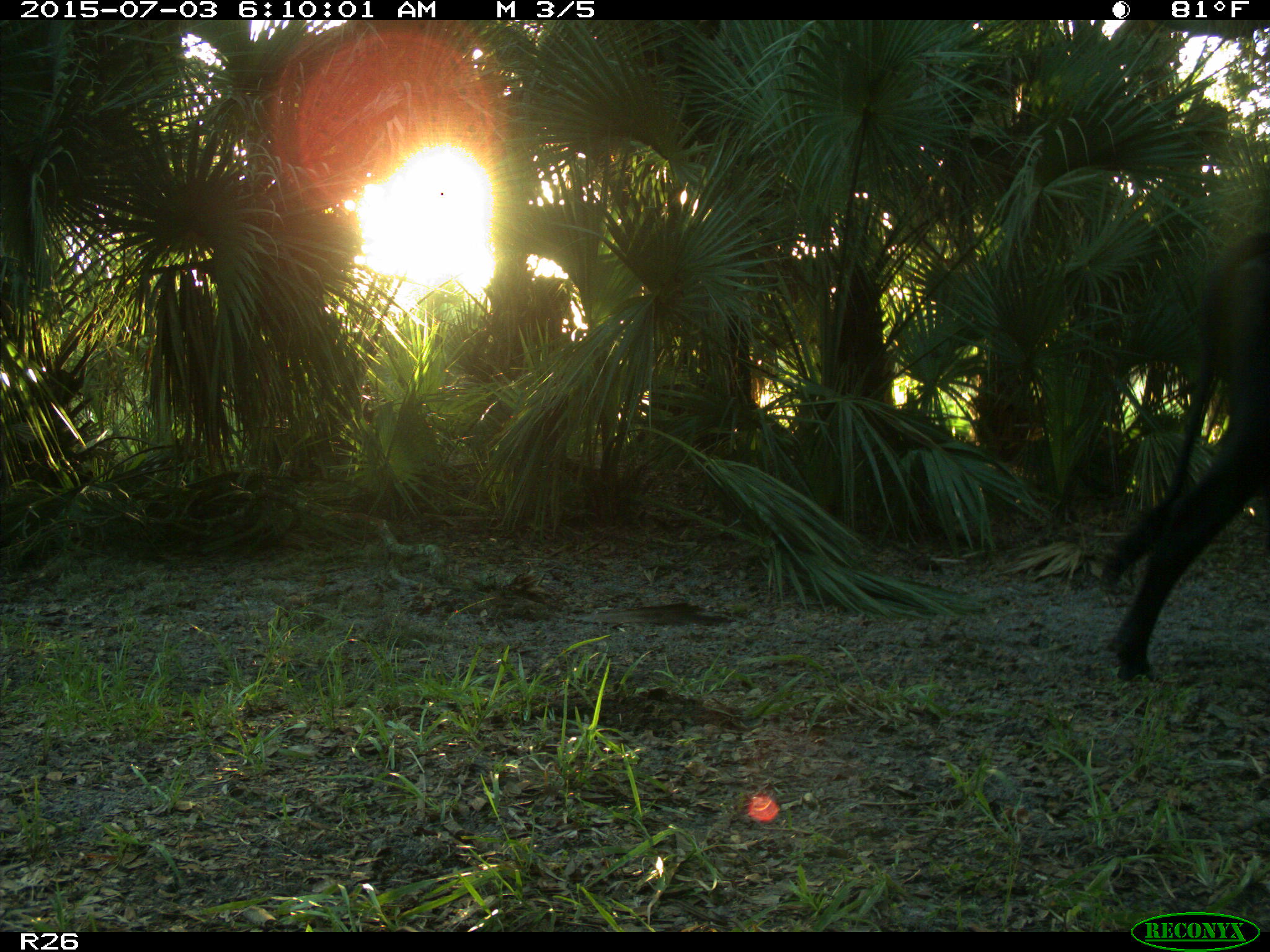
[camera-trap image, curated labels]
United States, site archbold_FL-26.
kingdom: Animalia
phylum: Chordata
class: Mammalia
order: Artiodactyla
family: Bovidae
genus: Bos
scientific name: Bos taurus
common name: domestic cow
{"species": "Bos taurus (domestic cow)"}